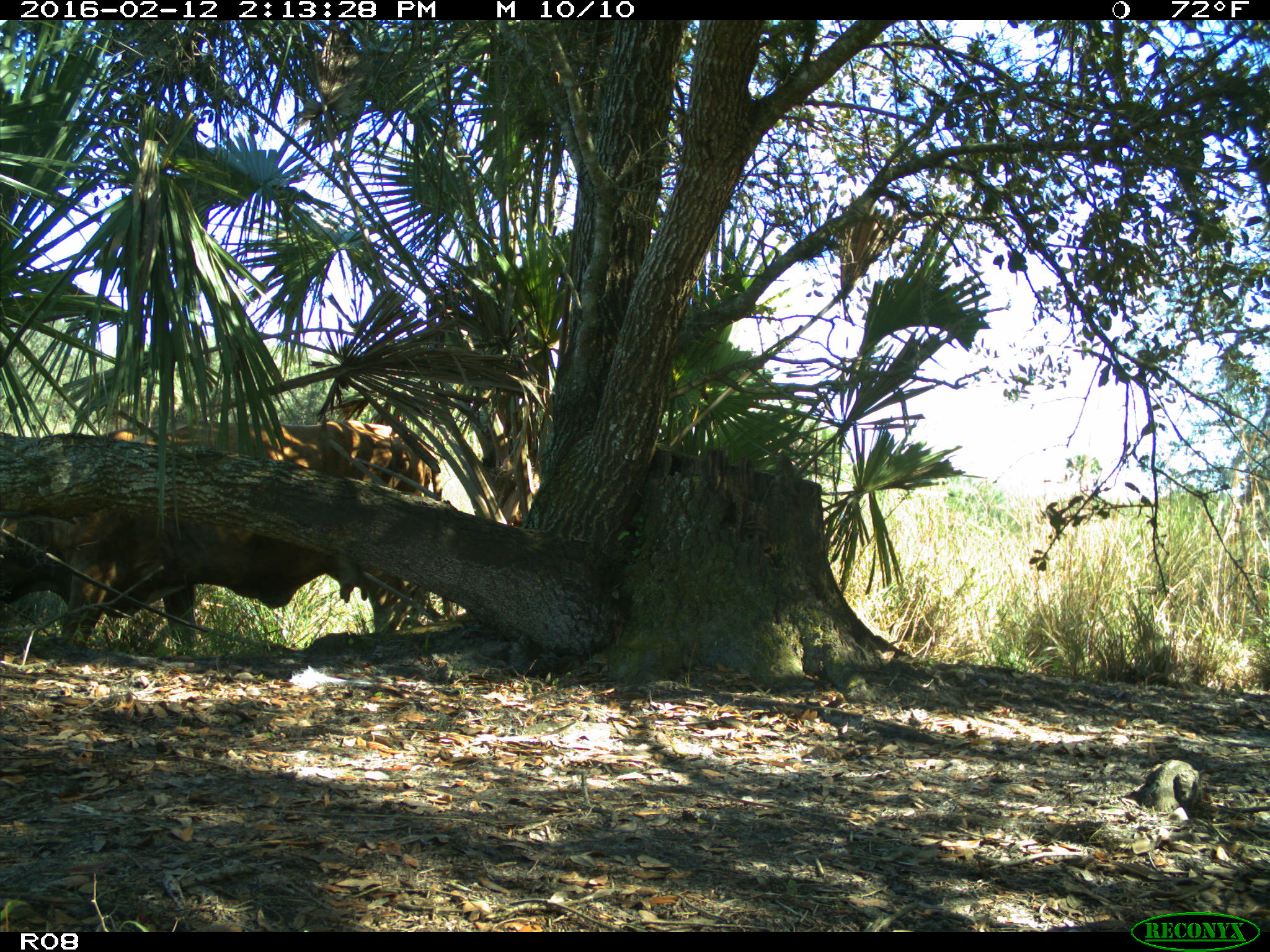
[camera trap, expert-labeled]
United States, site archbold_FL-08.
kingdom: Animalia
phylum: Chordata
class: Mammalia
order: Artiodactyla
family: Bovidae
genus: Bos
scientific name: Bos taurus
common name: domestic cow